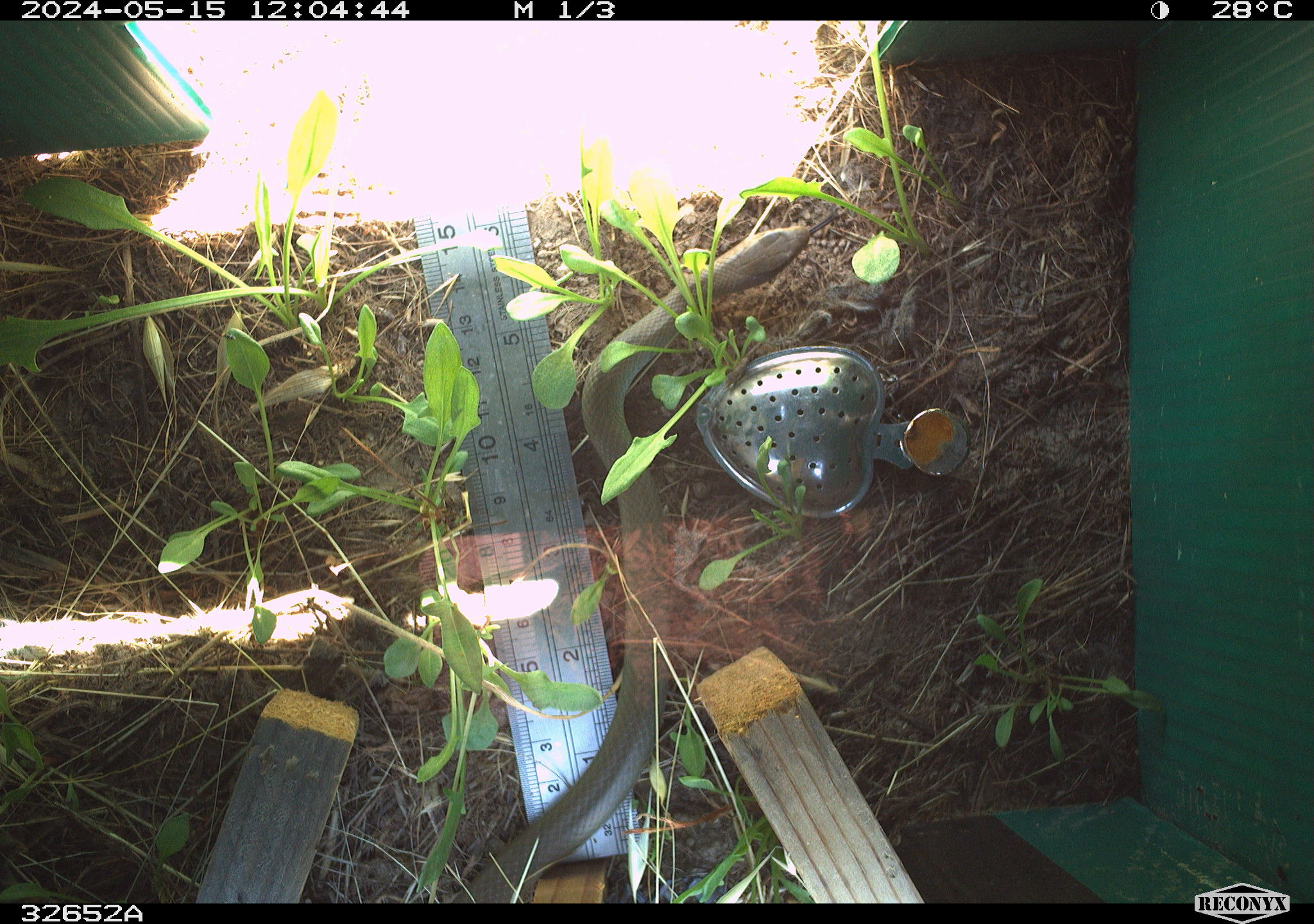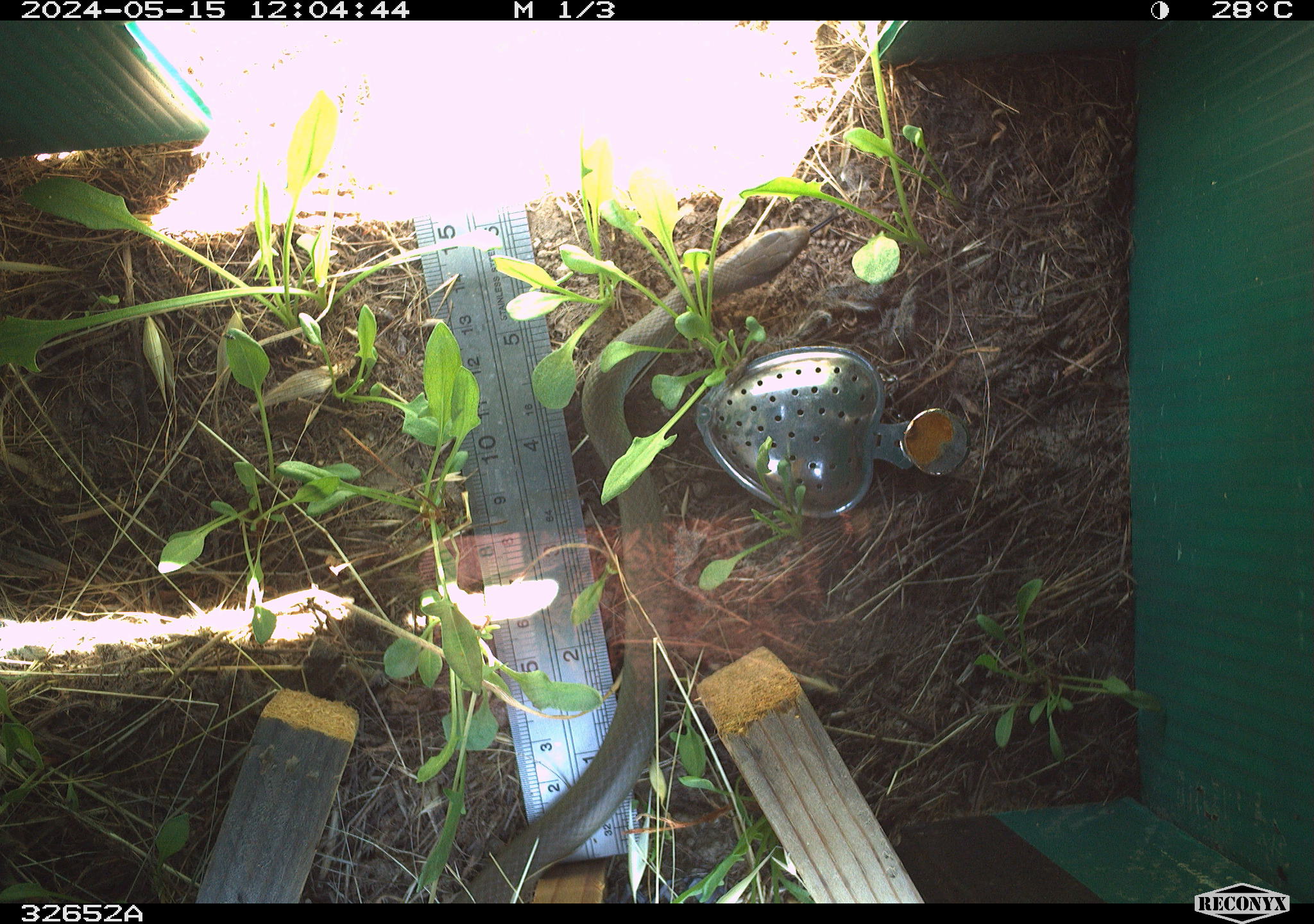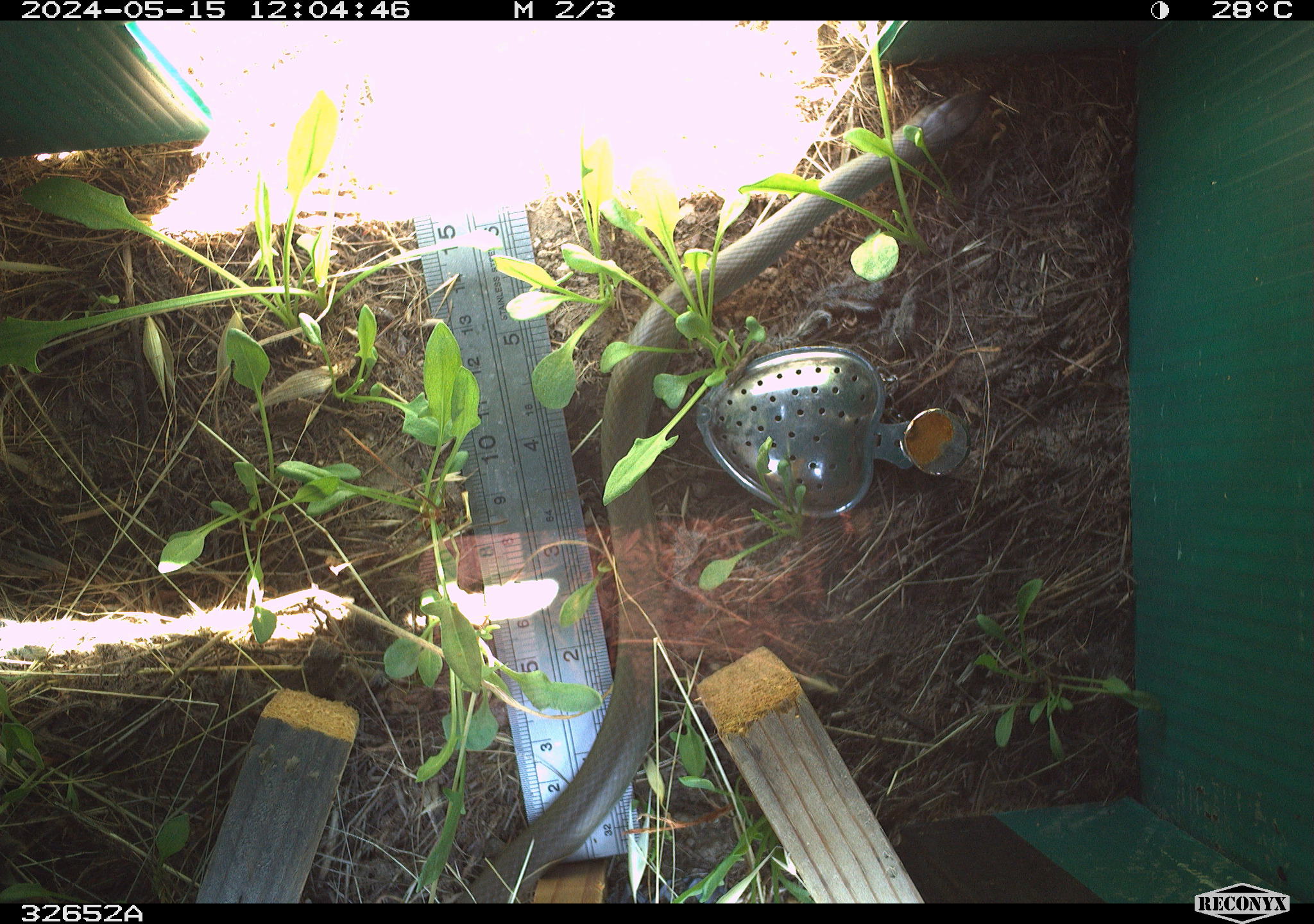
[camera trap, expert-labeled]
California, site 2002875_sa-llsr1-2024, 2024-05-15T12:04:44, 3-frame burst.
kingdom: Animalia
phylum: Chordata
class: Reptilia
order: Squamata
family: Colubridae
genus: Coluber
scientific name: Coluber constrictor mormon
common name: western yellow-bellied racer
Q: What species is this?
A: Western yellow-bellied racer (Coluber constrictor mormon).